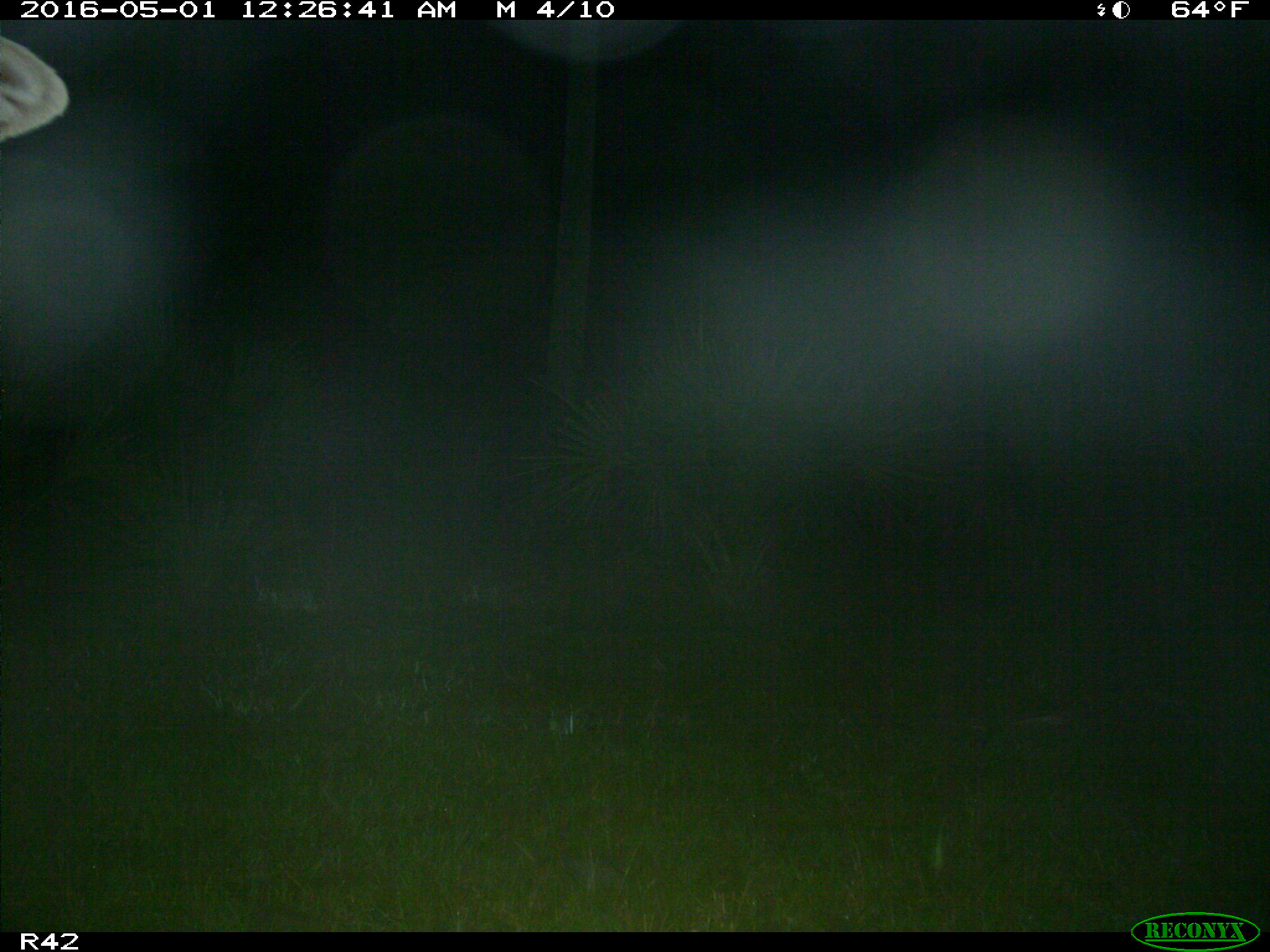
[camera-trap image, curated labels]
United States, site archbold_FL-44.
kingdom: Animalia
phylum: Chordata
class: Mammalia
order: Artiodactyla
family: Bovidae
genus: Bos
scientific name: Bos taurus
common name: domestic cow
Bos taurus (domestic cow).